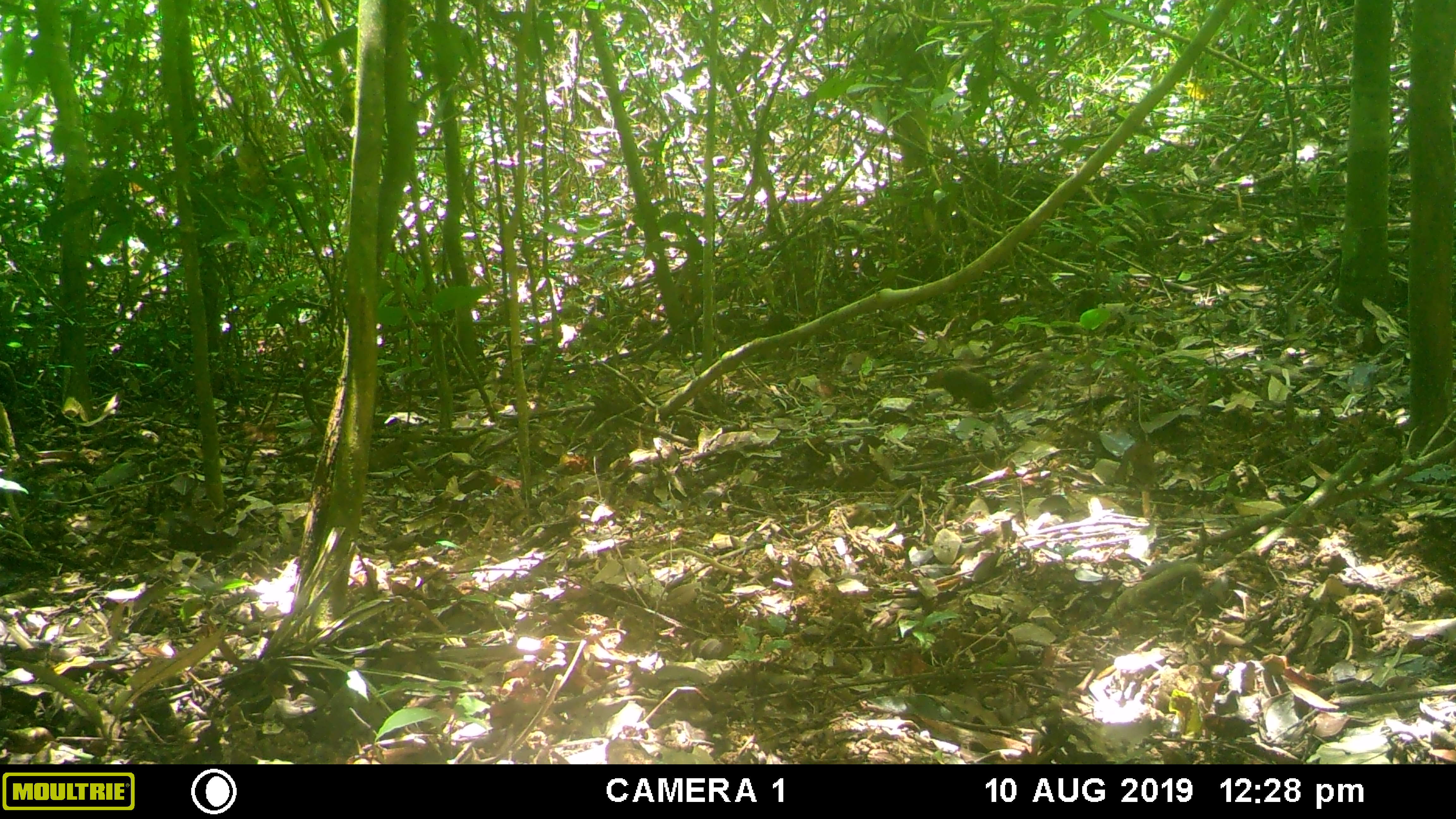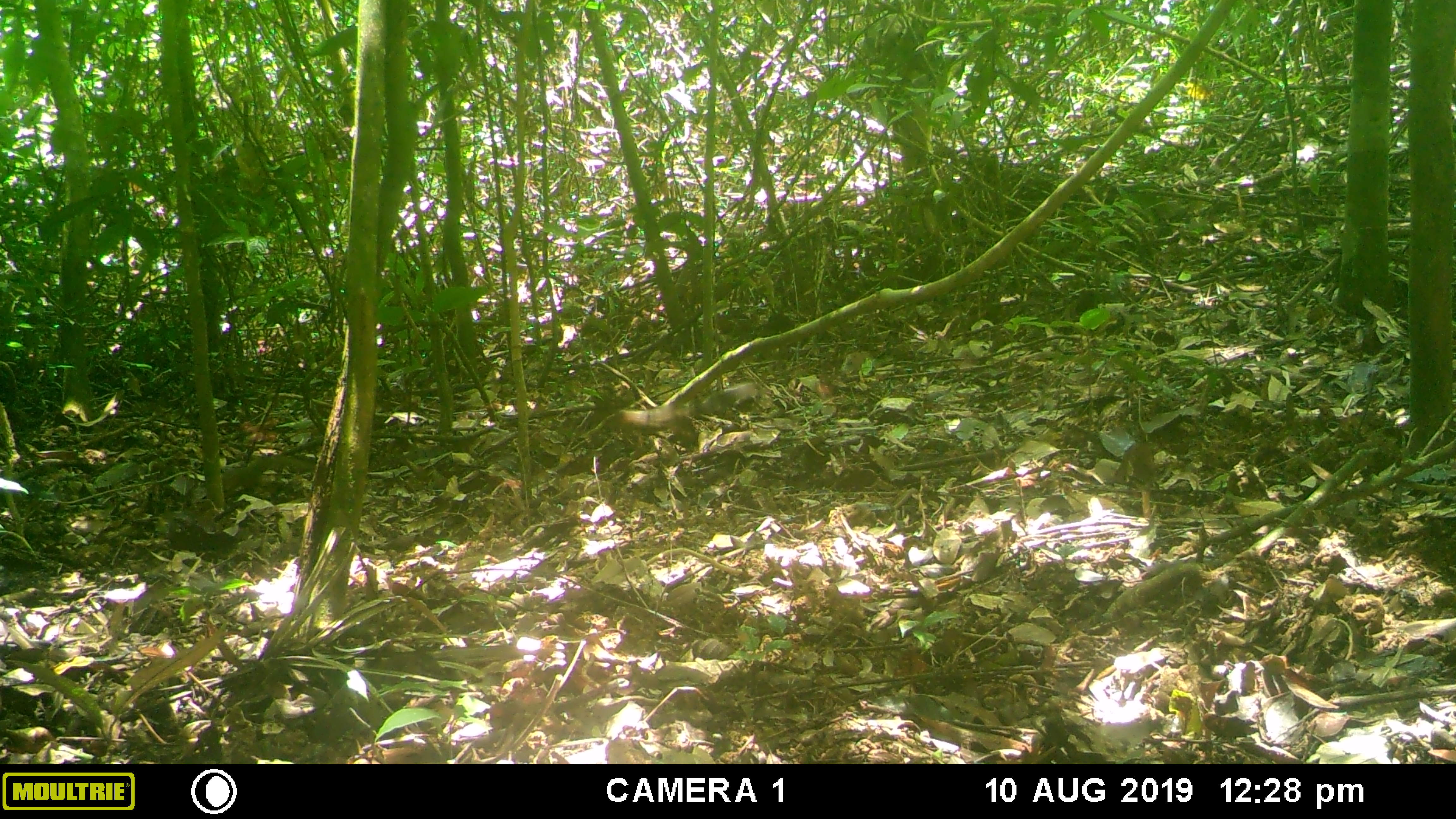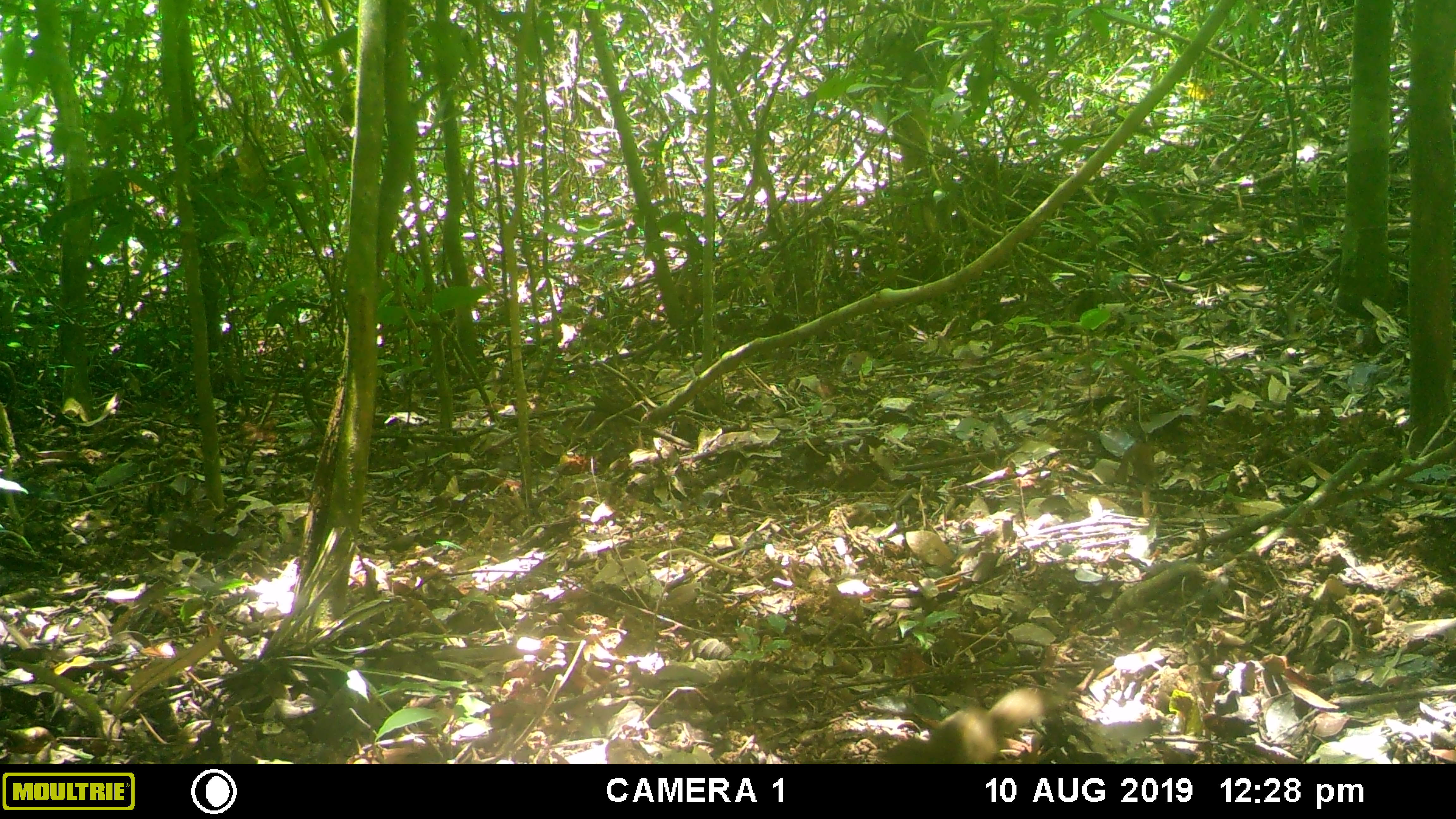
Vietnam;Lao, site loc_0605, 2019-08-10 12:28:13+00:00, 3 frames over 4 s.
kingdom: Animalia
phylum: Chordata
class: Mammalia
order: Rodentia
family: Sciuridae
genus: Dremomys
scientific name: Dremomys rufigenis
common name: red-cheeked squirrel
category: red cheeked squirrel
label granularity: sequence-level